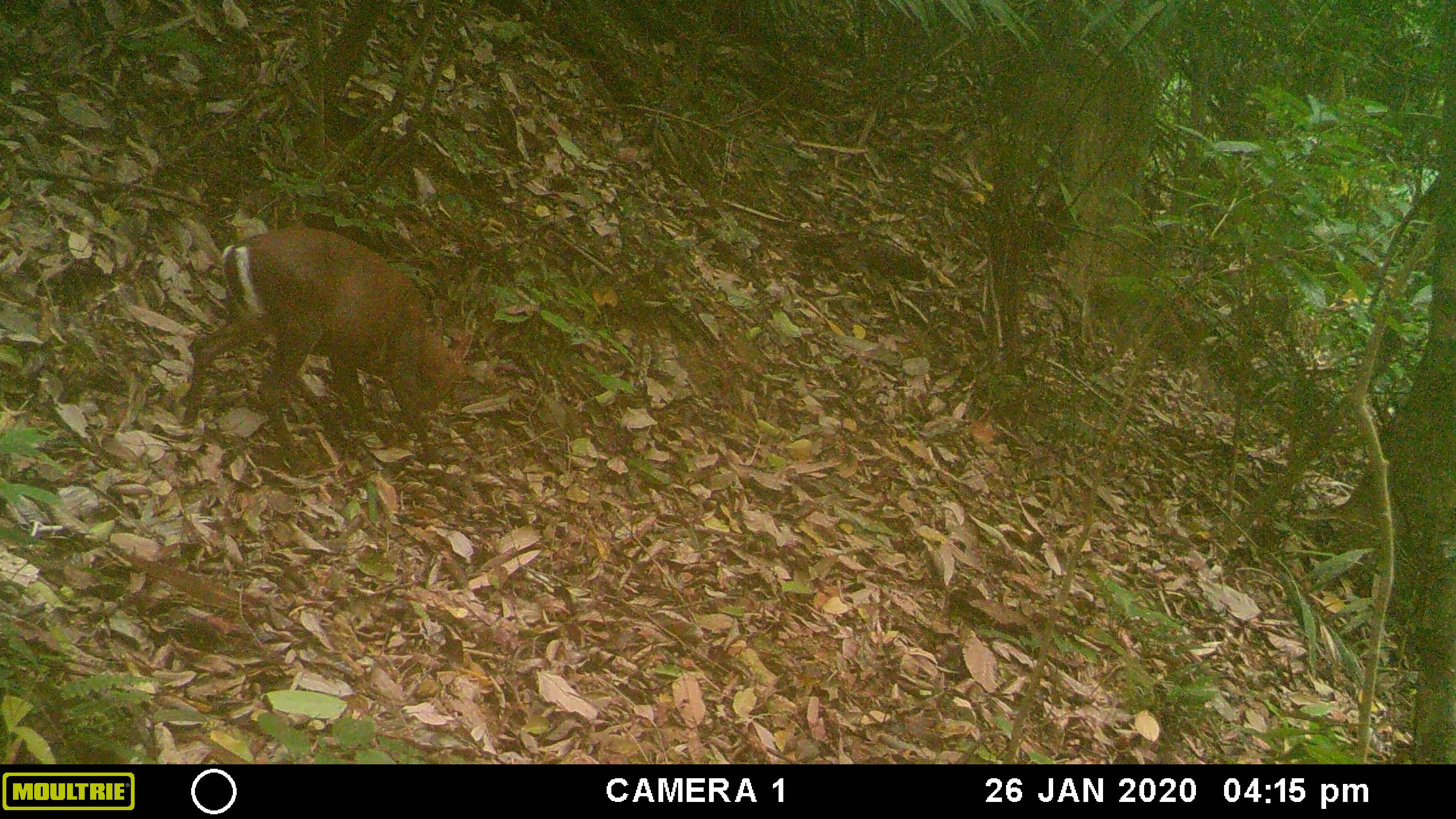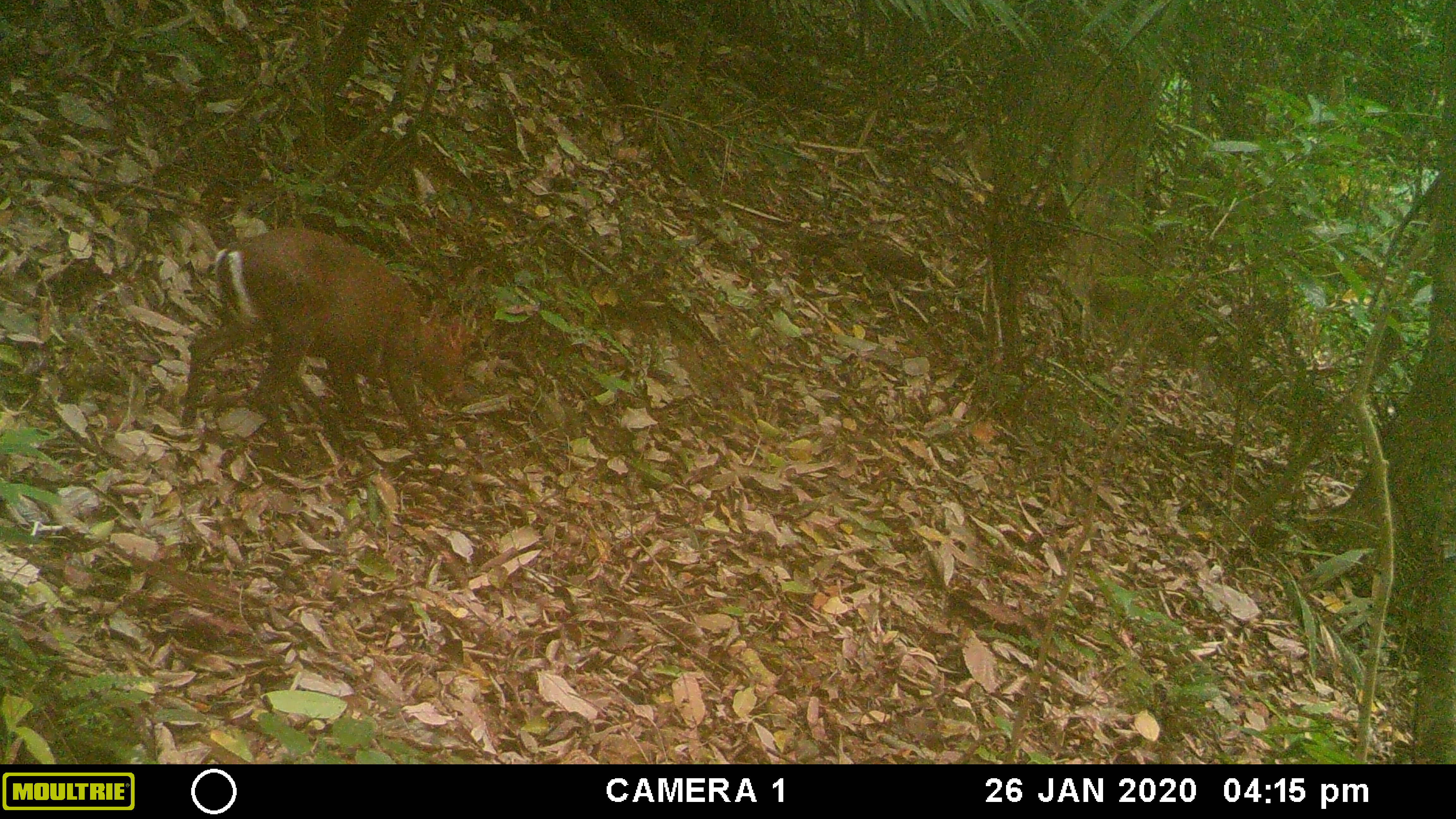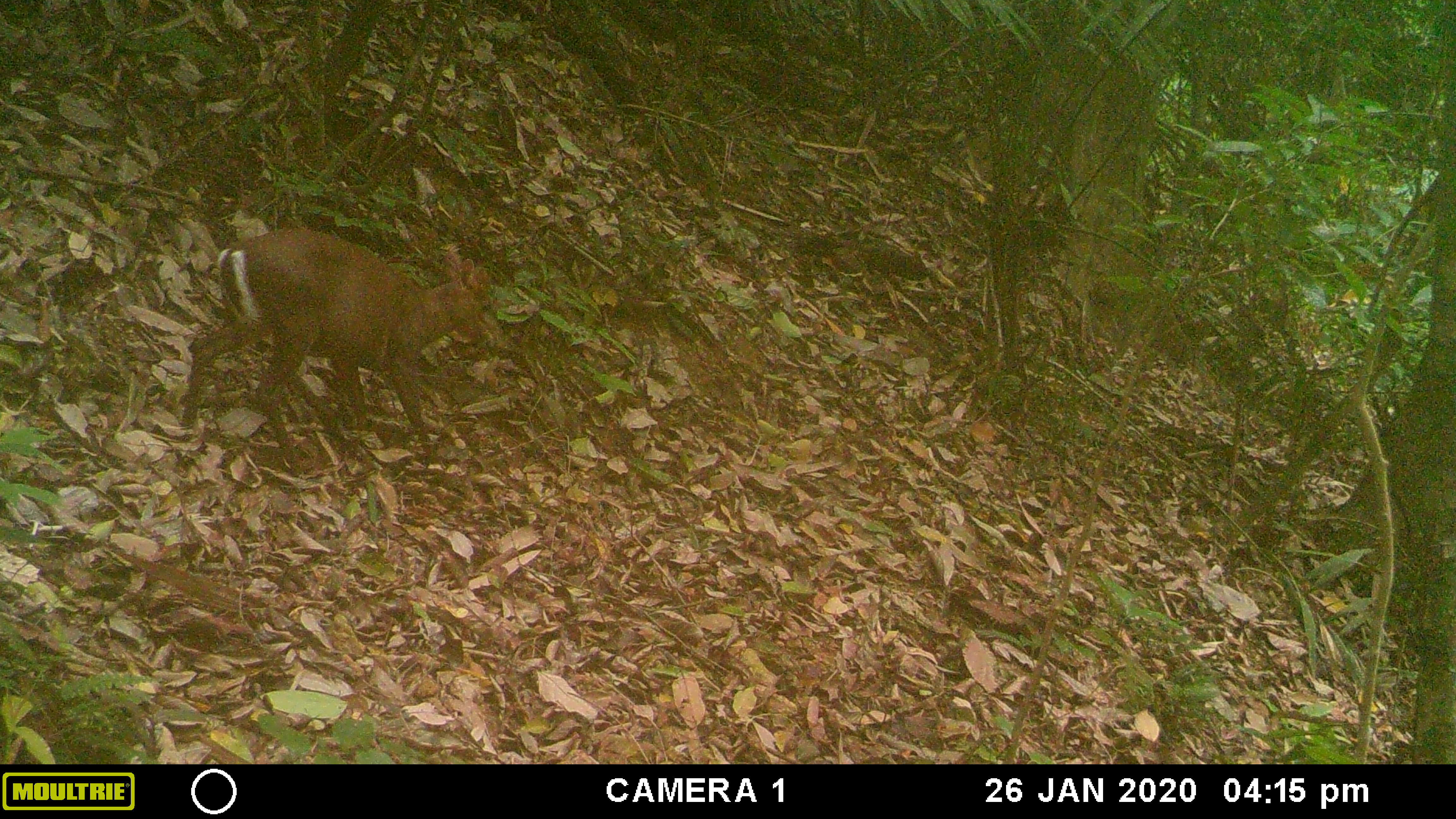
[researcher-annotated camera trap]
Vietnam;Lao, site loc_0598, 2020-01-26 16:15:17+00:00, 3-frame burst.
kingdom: Animalia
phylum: Chordata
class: Mammalia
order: Artiodactyla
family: Cervidae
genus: Muntiacus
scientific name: Muntiacus rooseveltorum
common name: roosevelt's muntjac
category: roosevelts muntjac group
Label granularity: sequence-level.